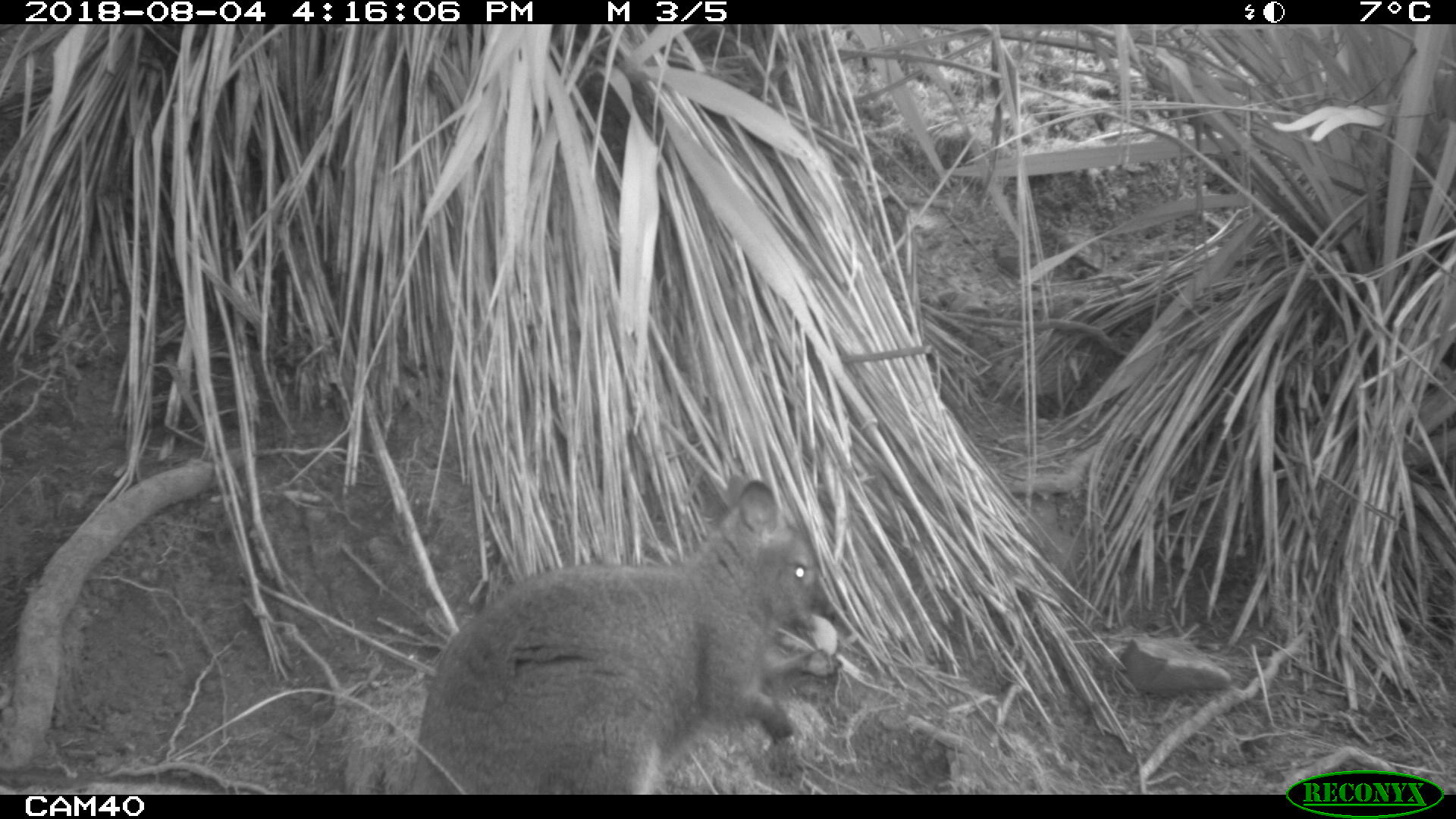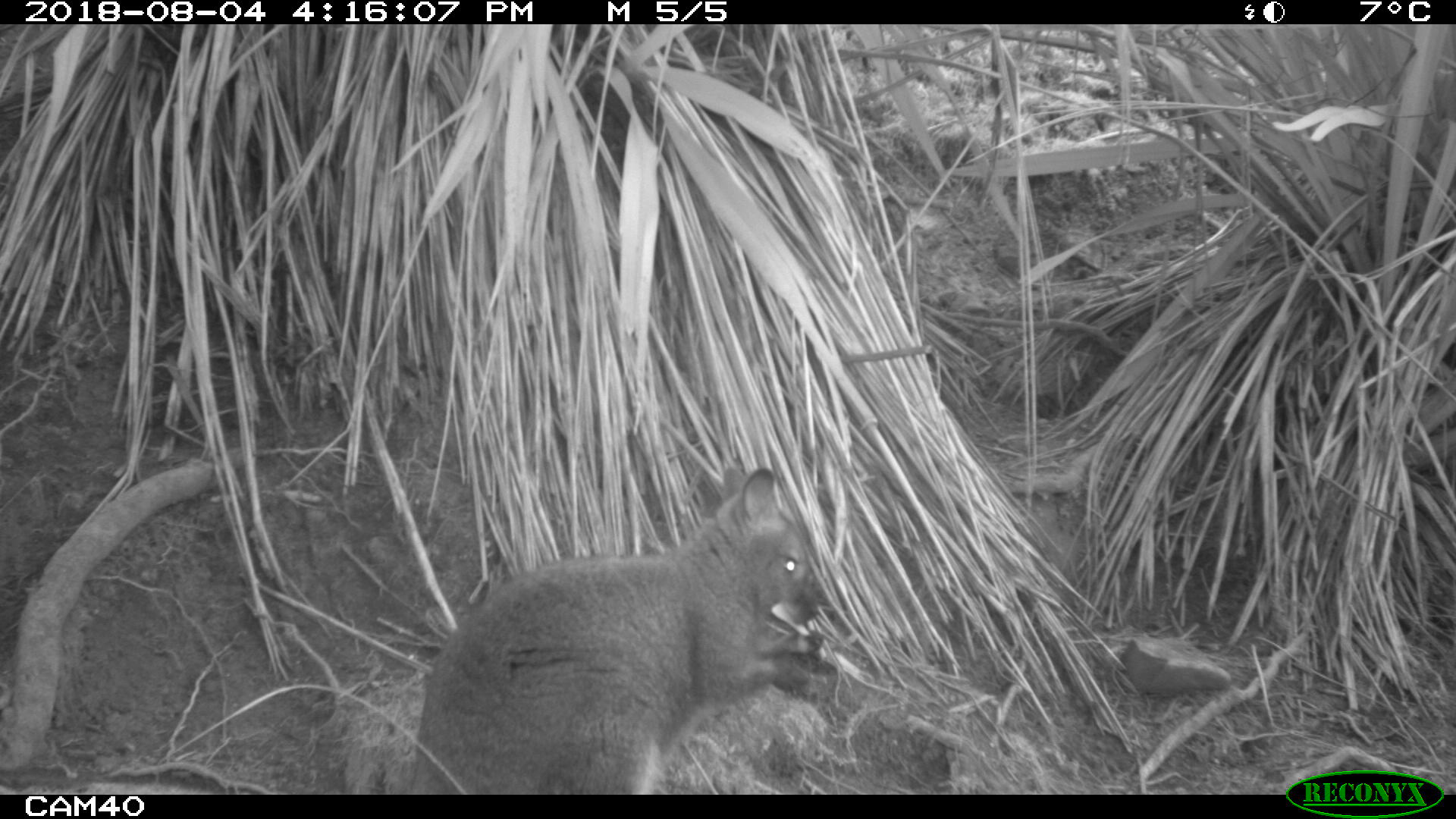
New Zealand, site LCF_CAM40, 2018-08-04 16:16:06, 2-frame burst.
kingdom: Animalia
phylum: Chordata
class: Mammalia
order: Diprotodontia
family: Macropodidae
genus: Notamacropus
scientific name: Notamacropus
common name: wallaby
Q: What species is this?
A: Wallaby (Notamacropus).